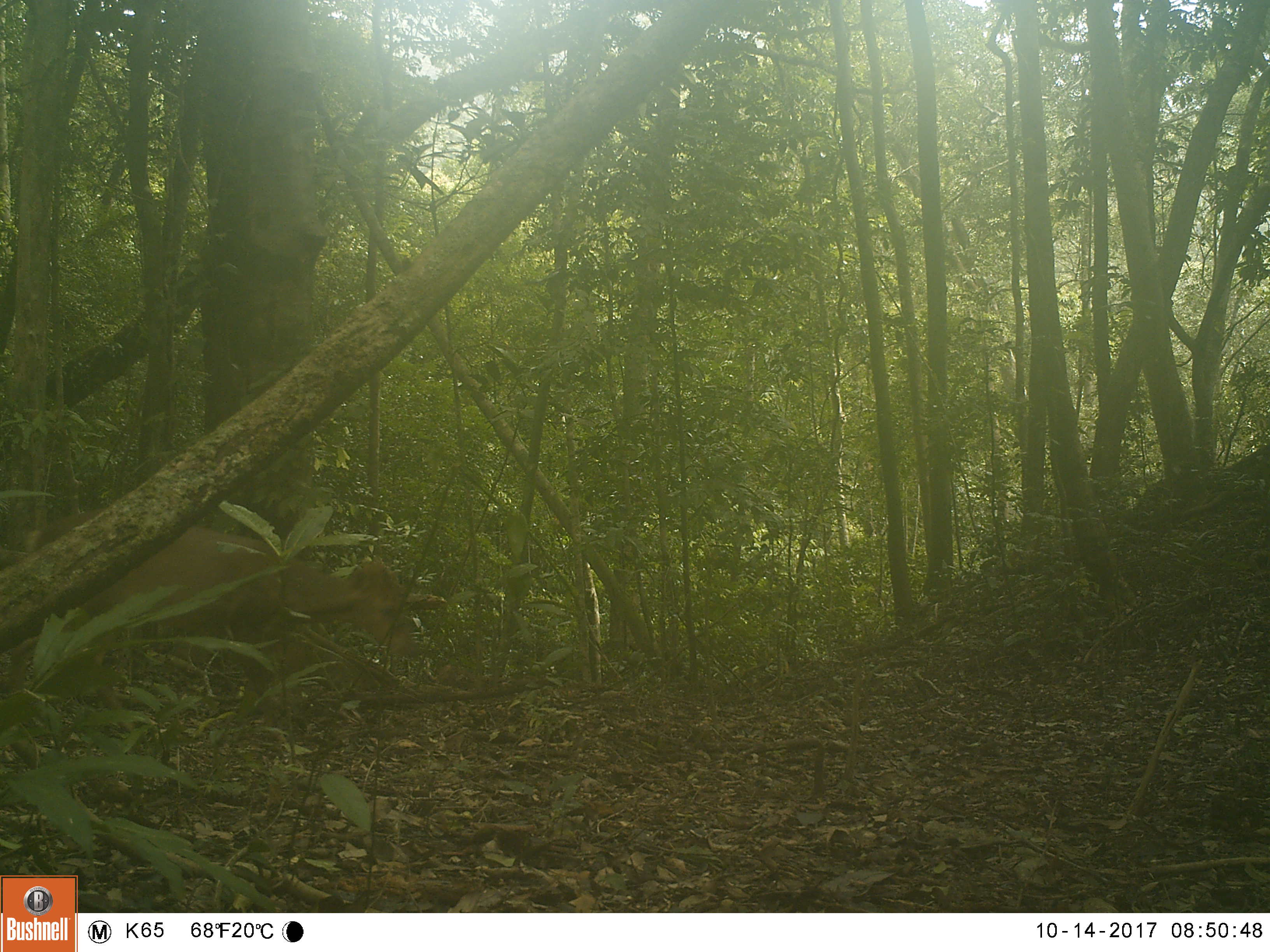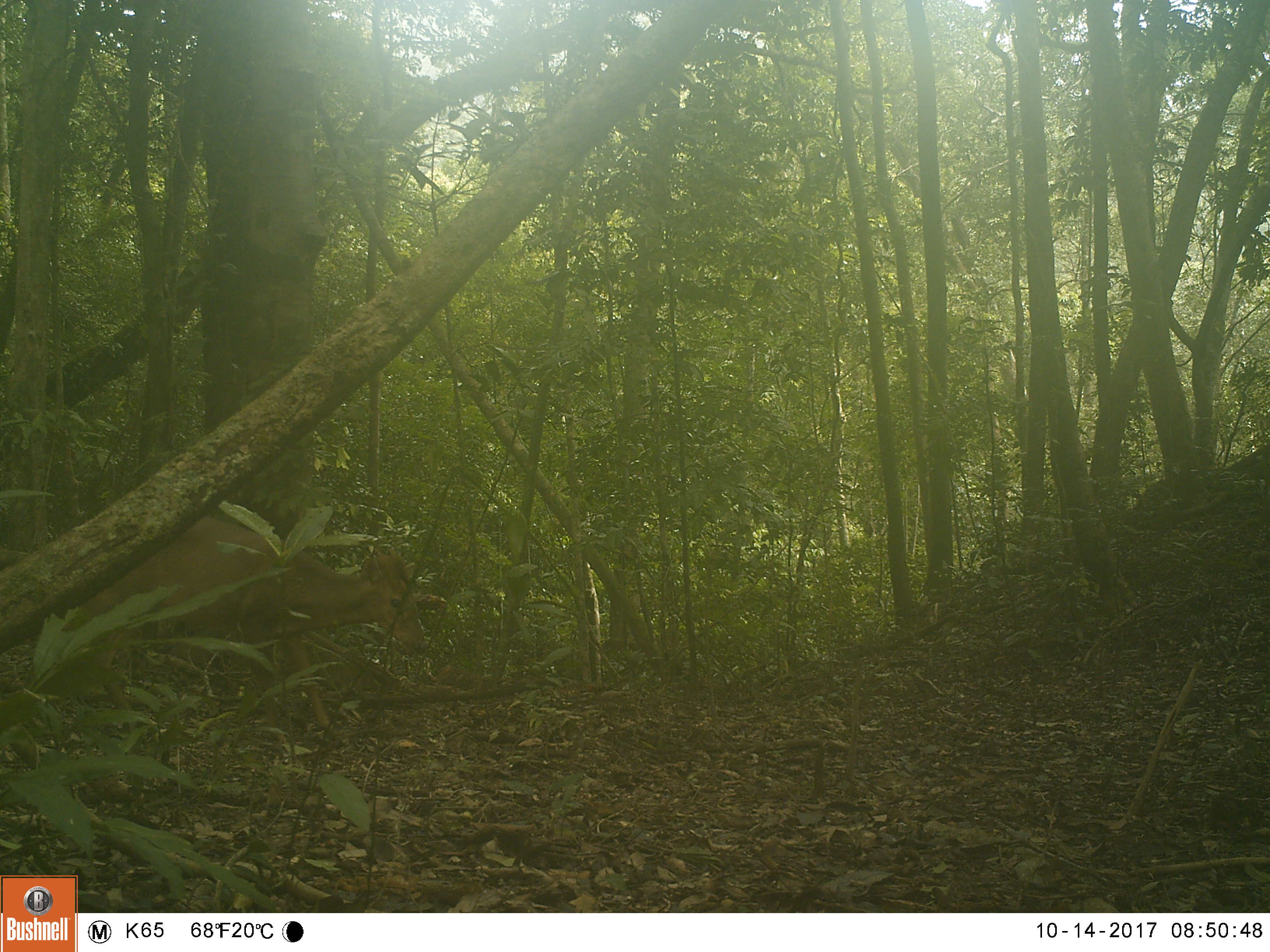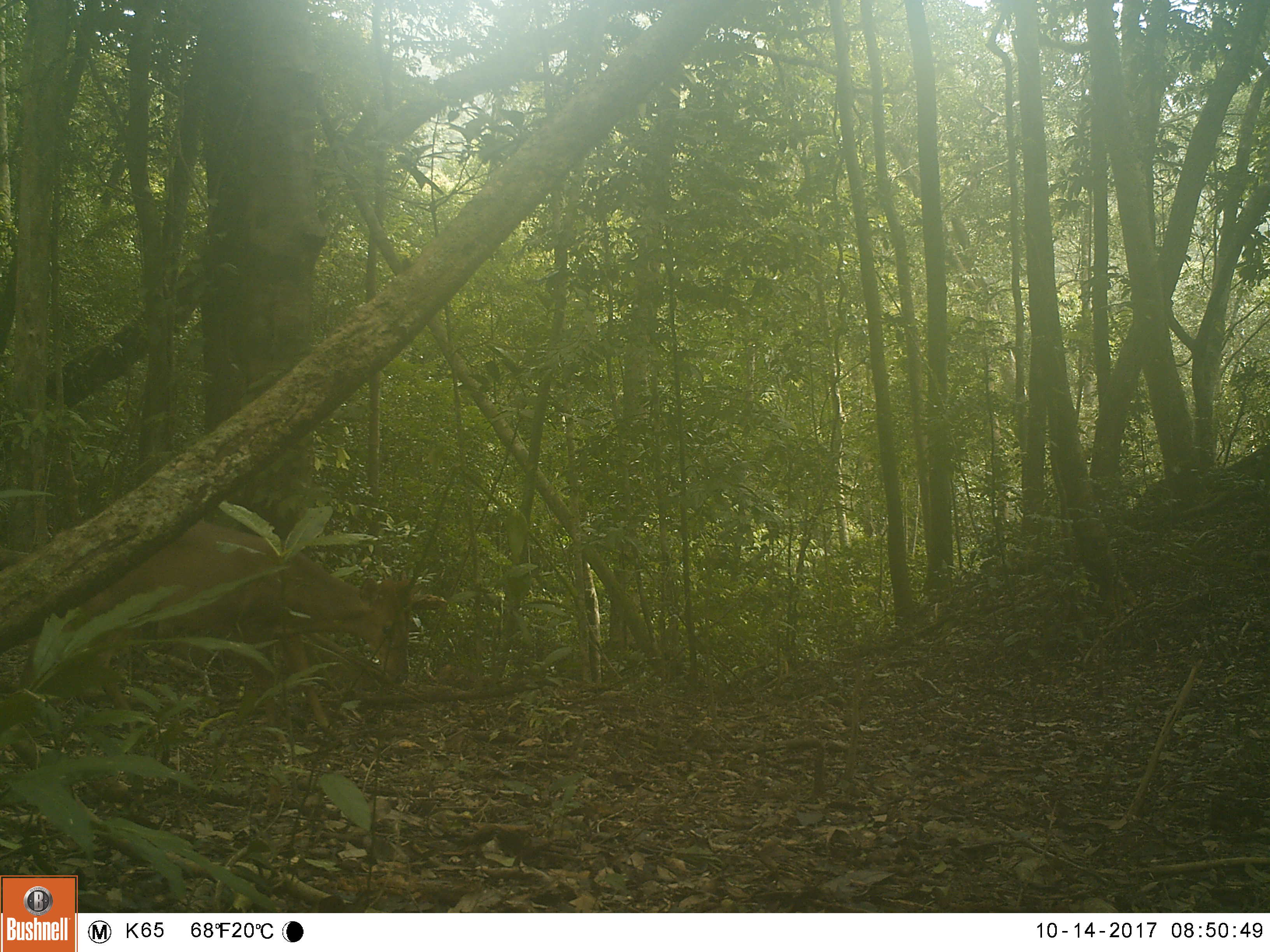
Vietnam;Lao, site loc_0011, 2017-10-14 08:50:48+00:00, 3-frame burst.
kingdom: Animalia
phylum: Chordata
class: Mammalia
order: Artiodactyla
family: Cervidae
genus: Muntiacus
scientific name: Muntiacus vuquangensis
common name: large-antlered muntjac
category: large antlered muntjac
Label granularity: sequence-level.